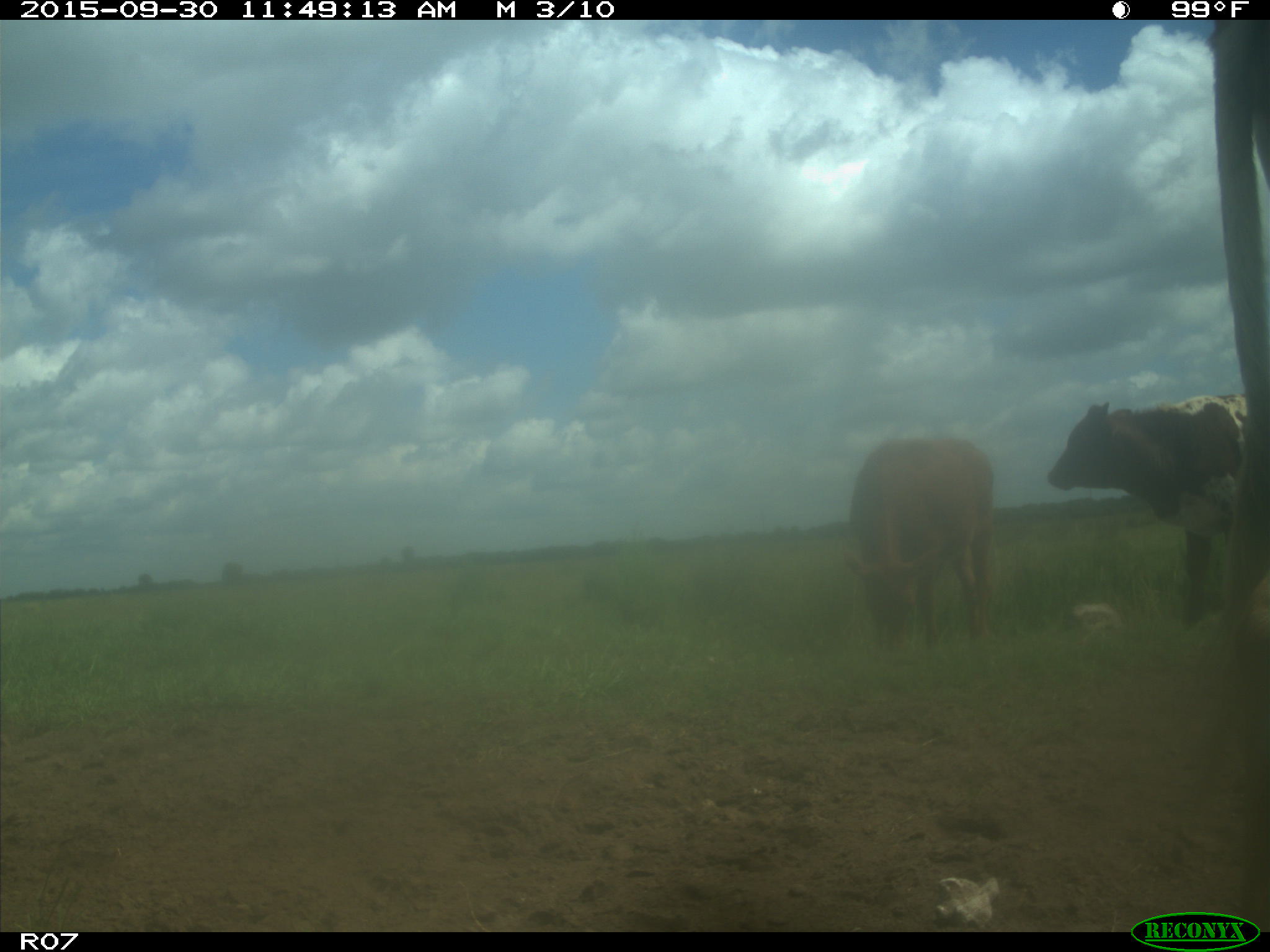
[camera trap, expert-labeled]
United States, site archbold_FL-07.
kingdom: Animalia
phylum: Chordata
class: Mammalia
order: Artiodactyla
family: Bovidae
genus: Bos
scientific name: Bos taurus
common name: domestic cow